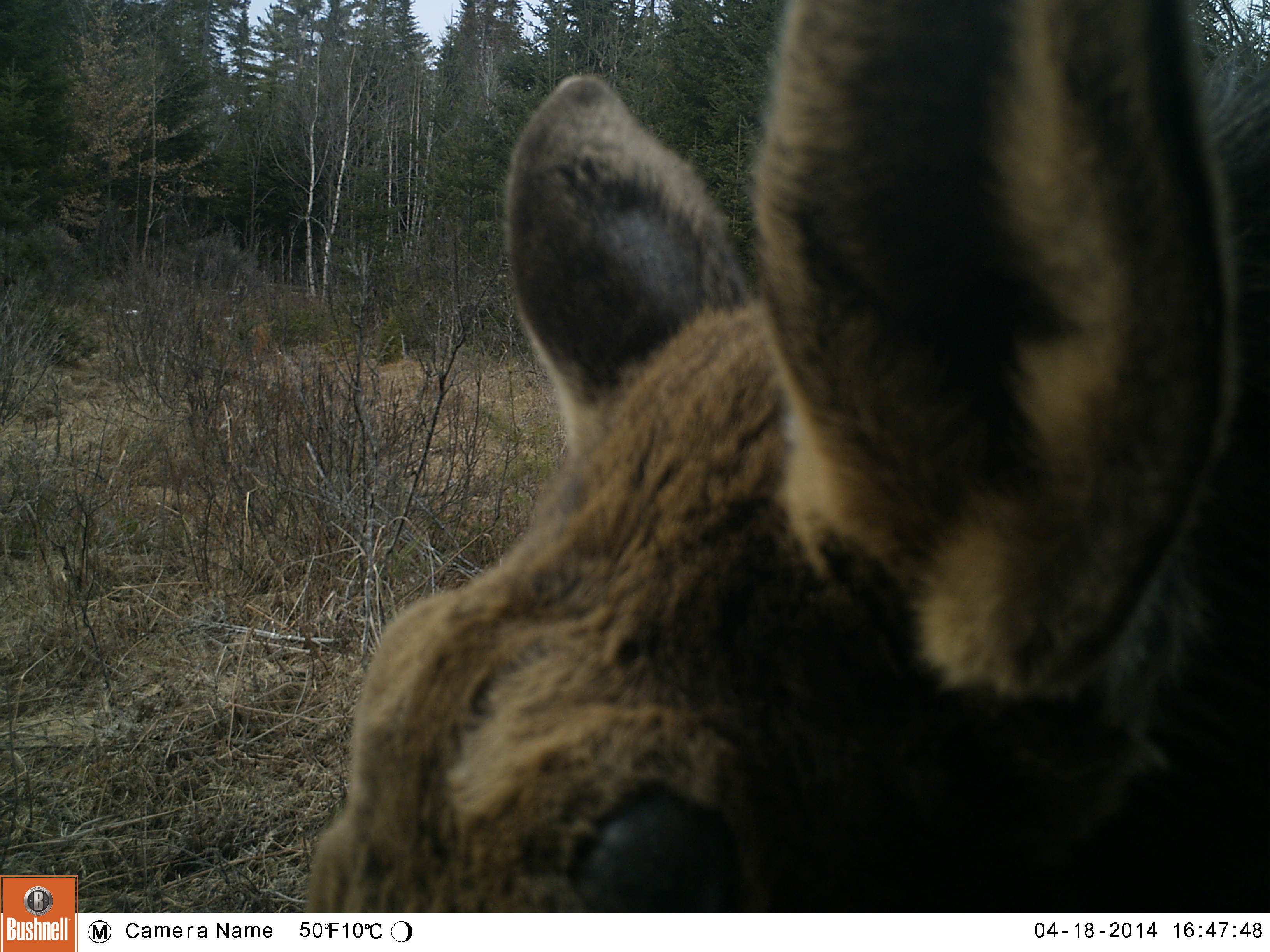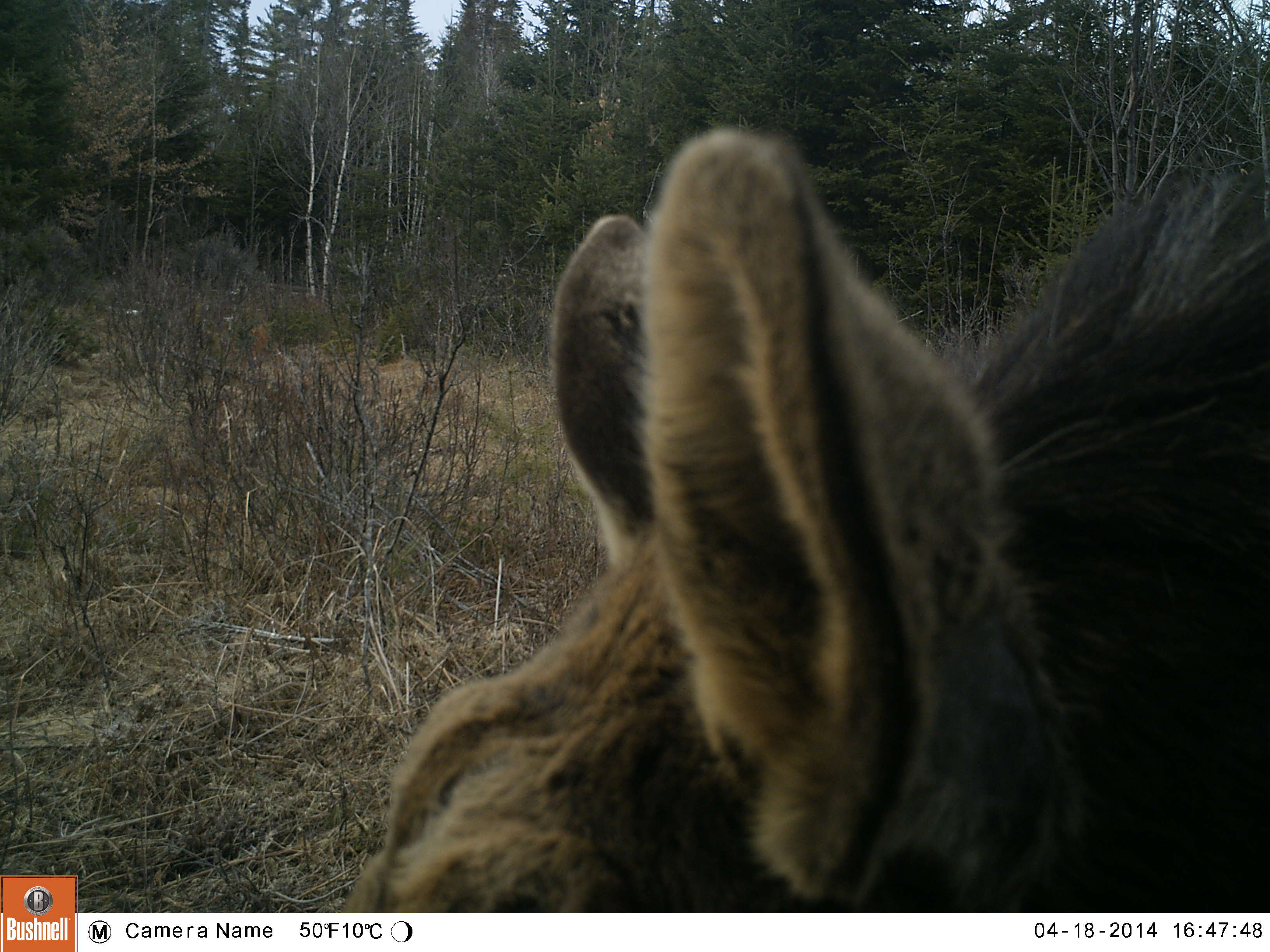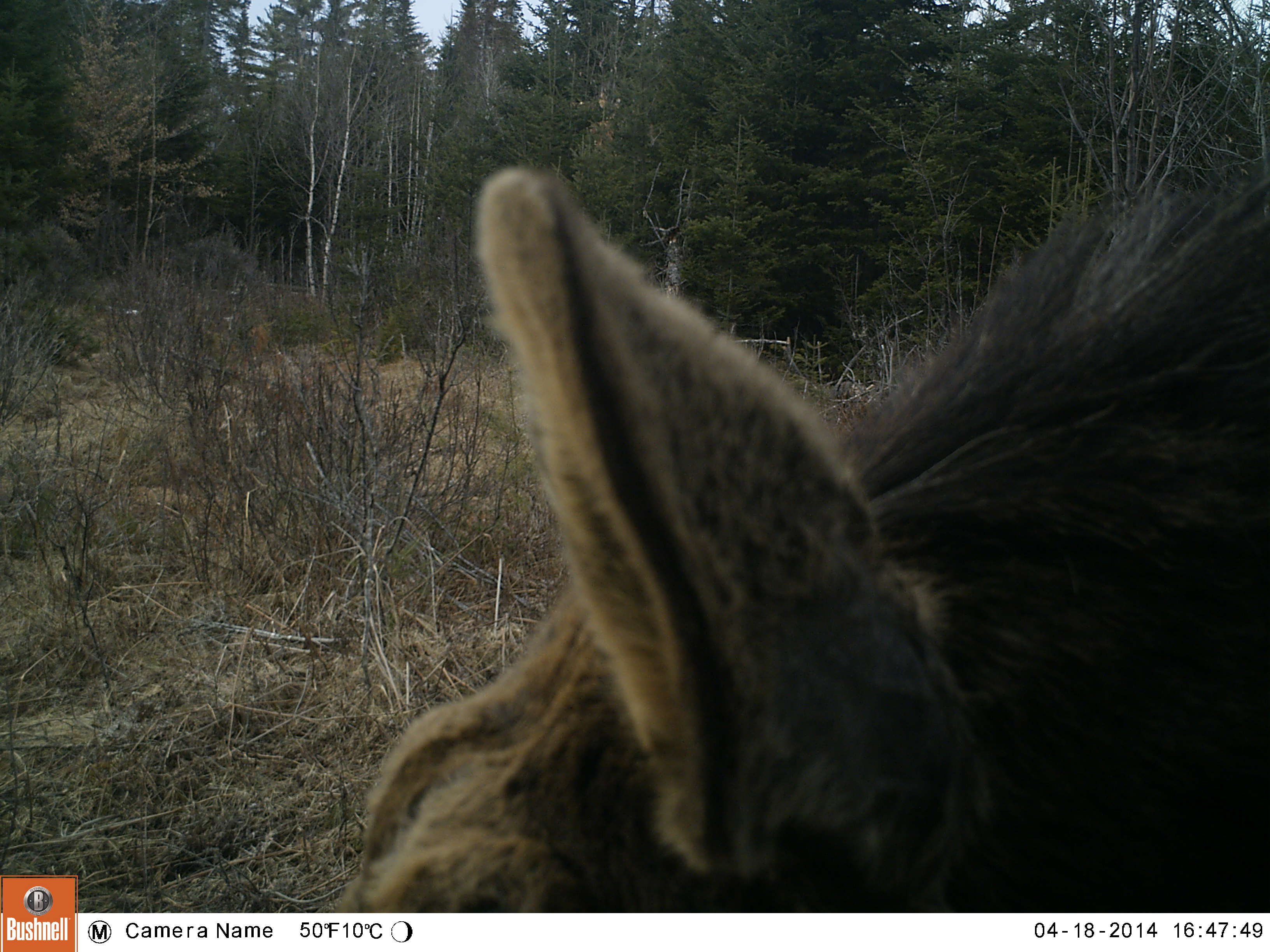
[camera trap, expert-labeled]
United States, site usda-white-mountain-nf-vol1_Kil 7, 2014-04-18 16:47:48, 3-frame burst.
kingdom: Animalia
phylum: Chordata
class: Mammalia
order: Artiodactyla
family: Cervidae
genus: Alces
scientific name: Alces alces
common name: moose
Moose (Alces alces).